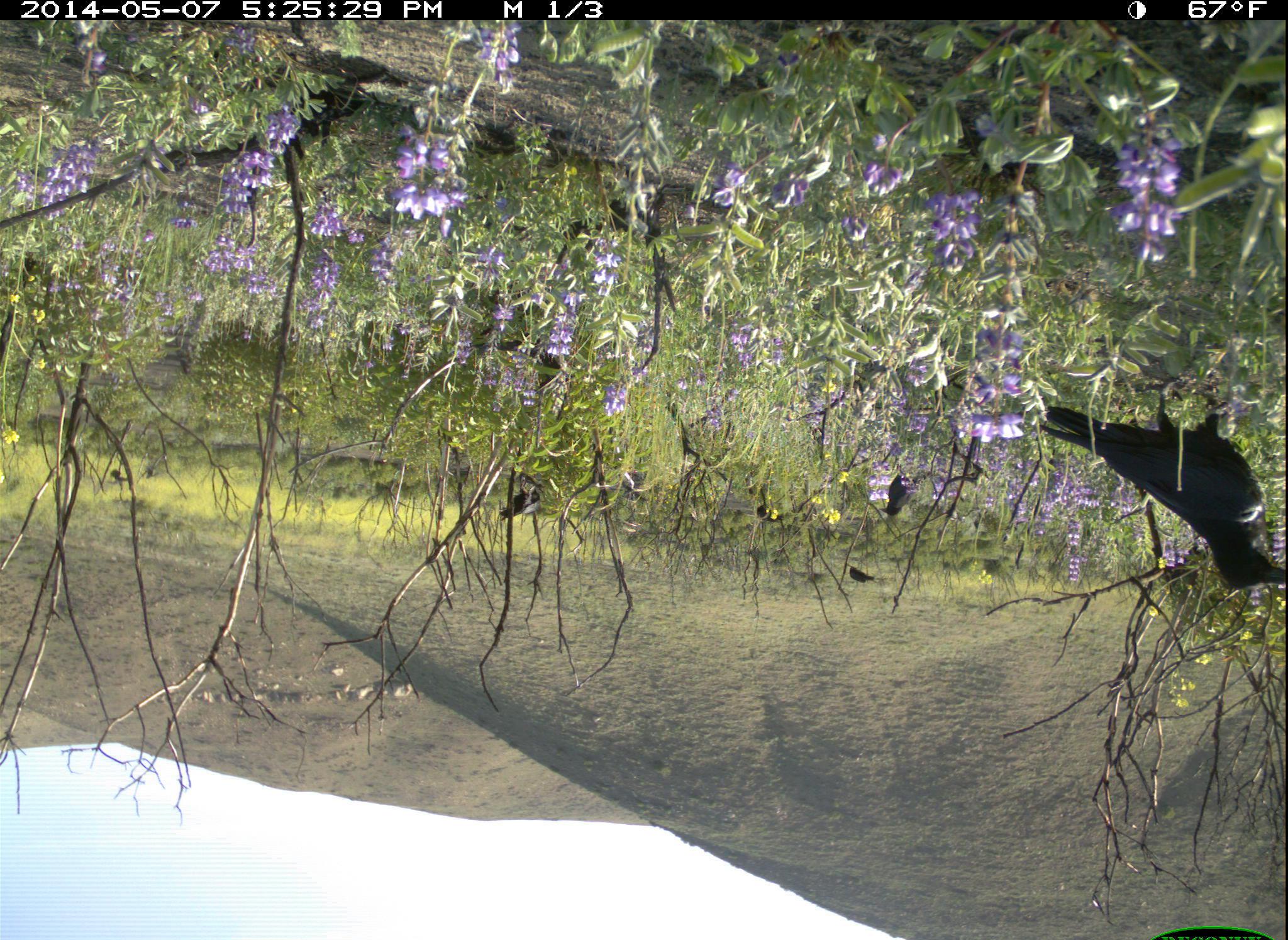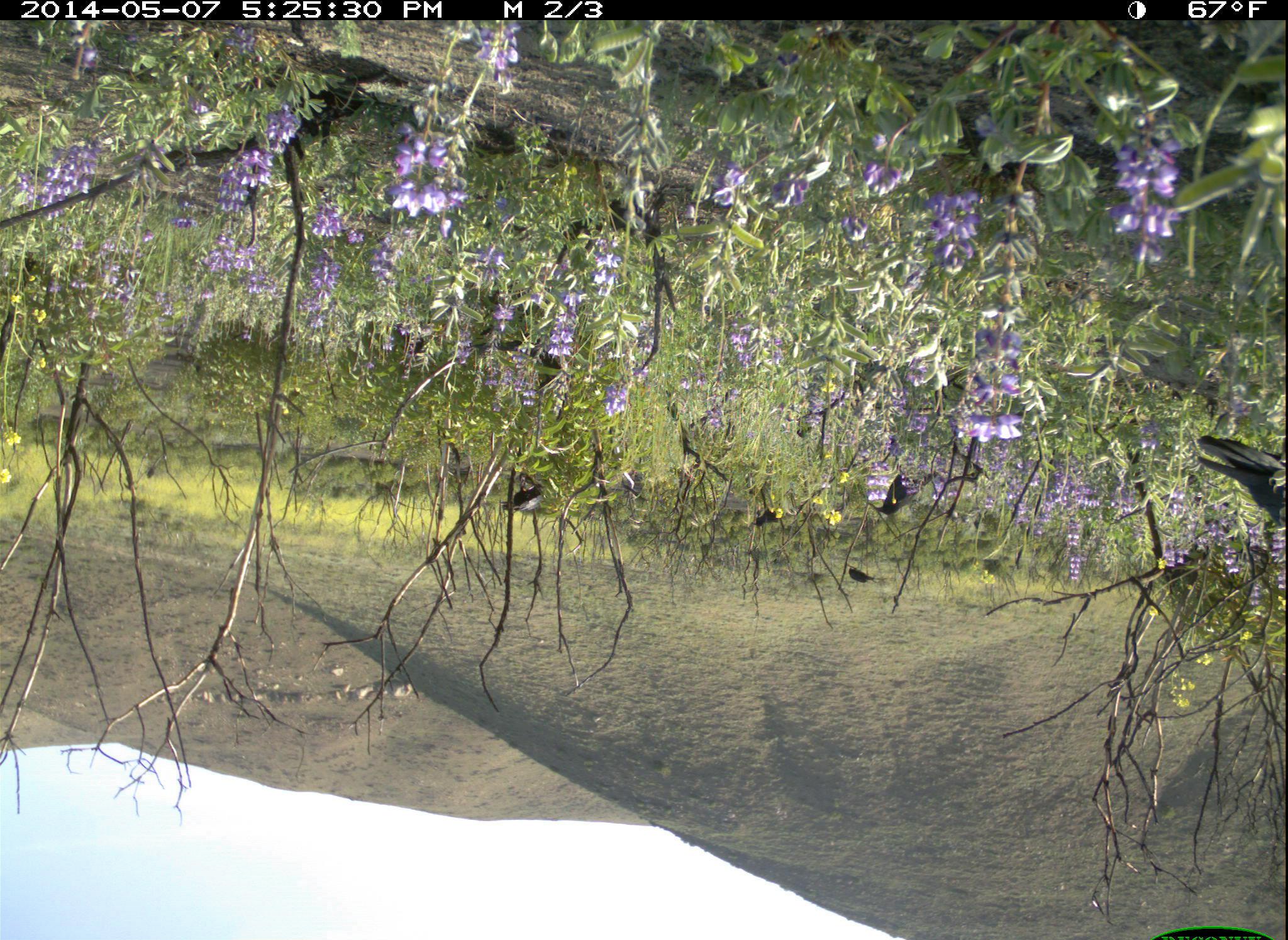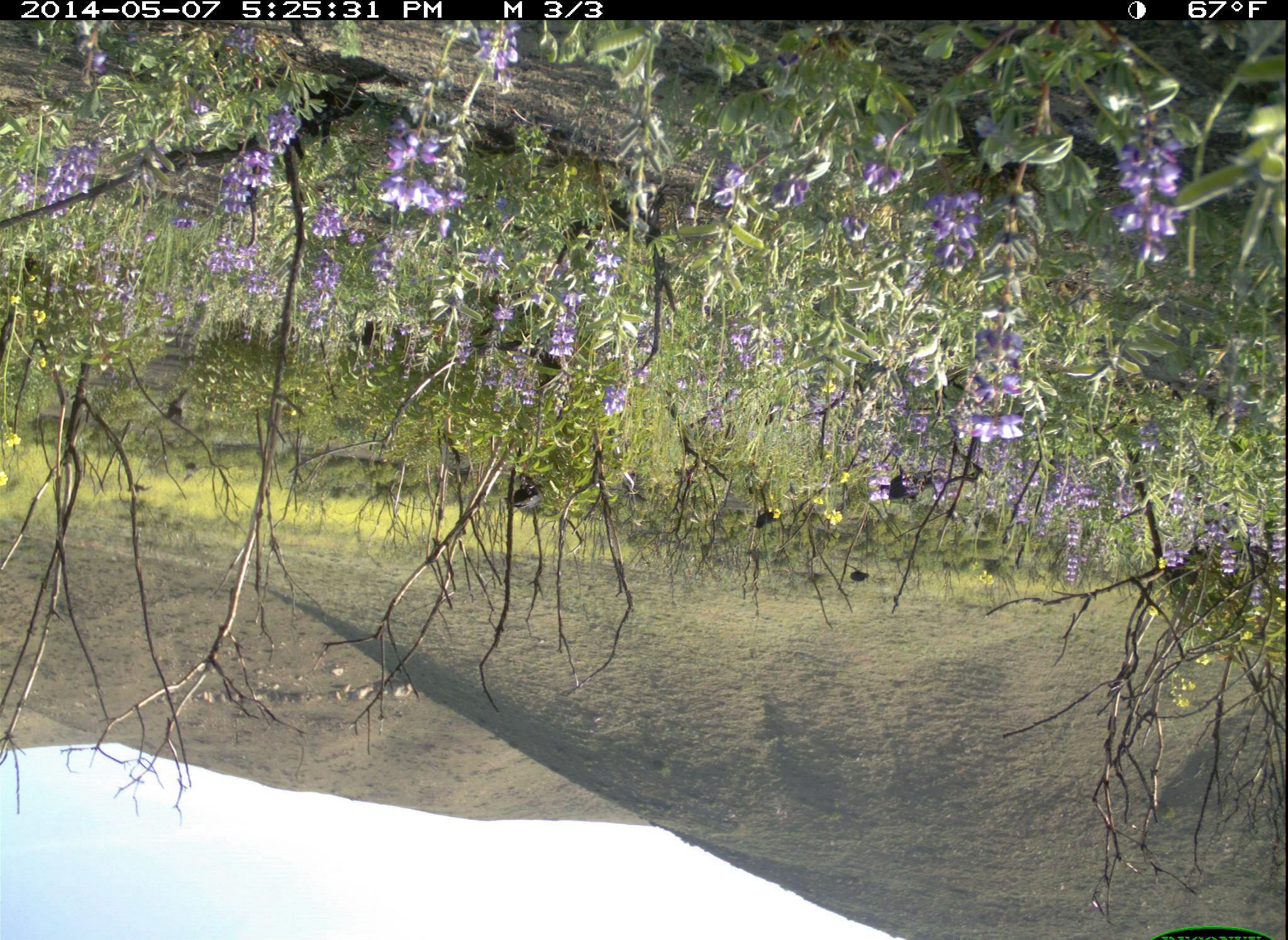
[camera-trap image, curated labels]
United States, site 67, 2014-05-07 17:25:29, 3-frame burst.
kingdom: Animalia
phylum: Chordata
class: Aves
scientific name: Aves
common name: bird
Bird (Aves).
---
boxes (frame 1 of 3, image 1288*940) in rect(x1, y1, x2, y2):
bird: rect(1030, 379, 1288, 591); rect(498, 471, 544, 520); rect(878, 471, 914, 520); rect(840, 561, 878, 585)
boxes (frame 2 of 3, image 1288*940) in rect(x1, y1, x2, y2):
bird: rect(1199, 432, 1288, 527); rect(876, 468, 937, 516); rect(500, 478, 550, 516); rect(754, 507, 784, 529); rect(844, 565, 876, 584)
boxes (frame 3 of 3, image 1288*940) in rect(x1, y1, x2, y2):
bird: rect(879, 463, 951, 501); rect(505, 471, 546, 516); rect(751, 504, 780, 529); rect(851, 569, 869, 585)